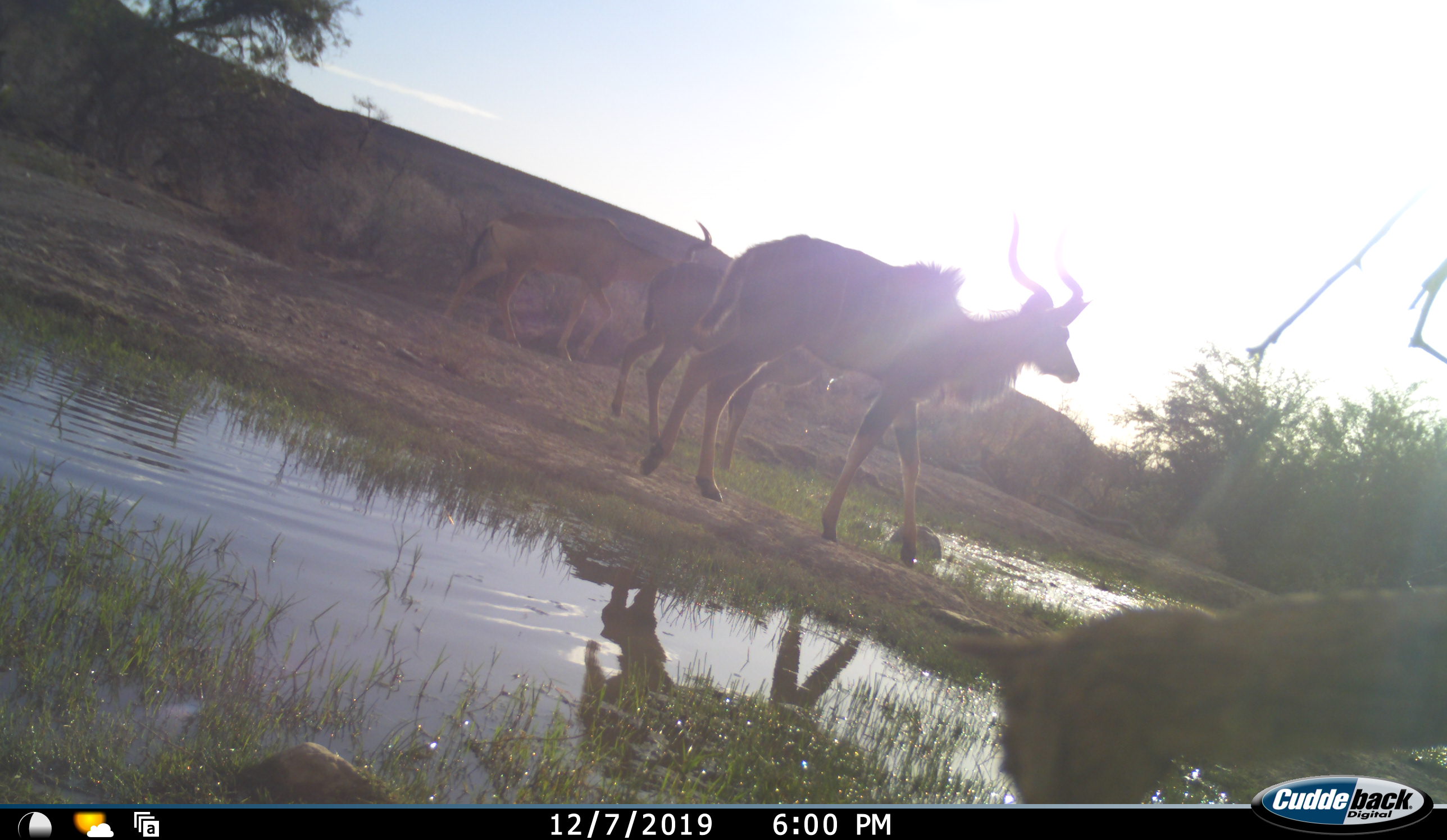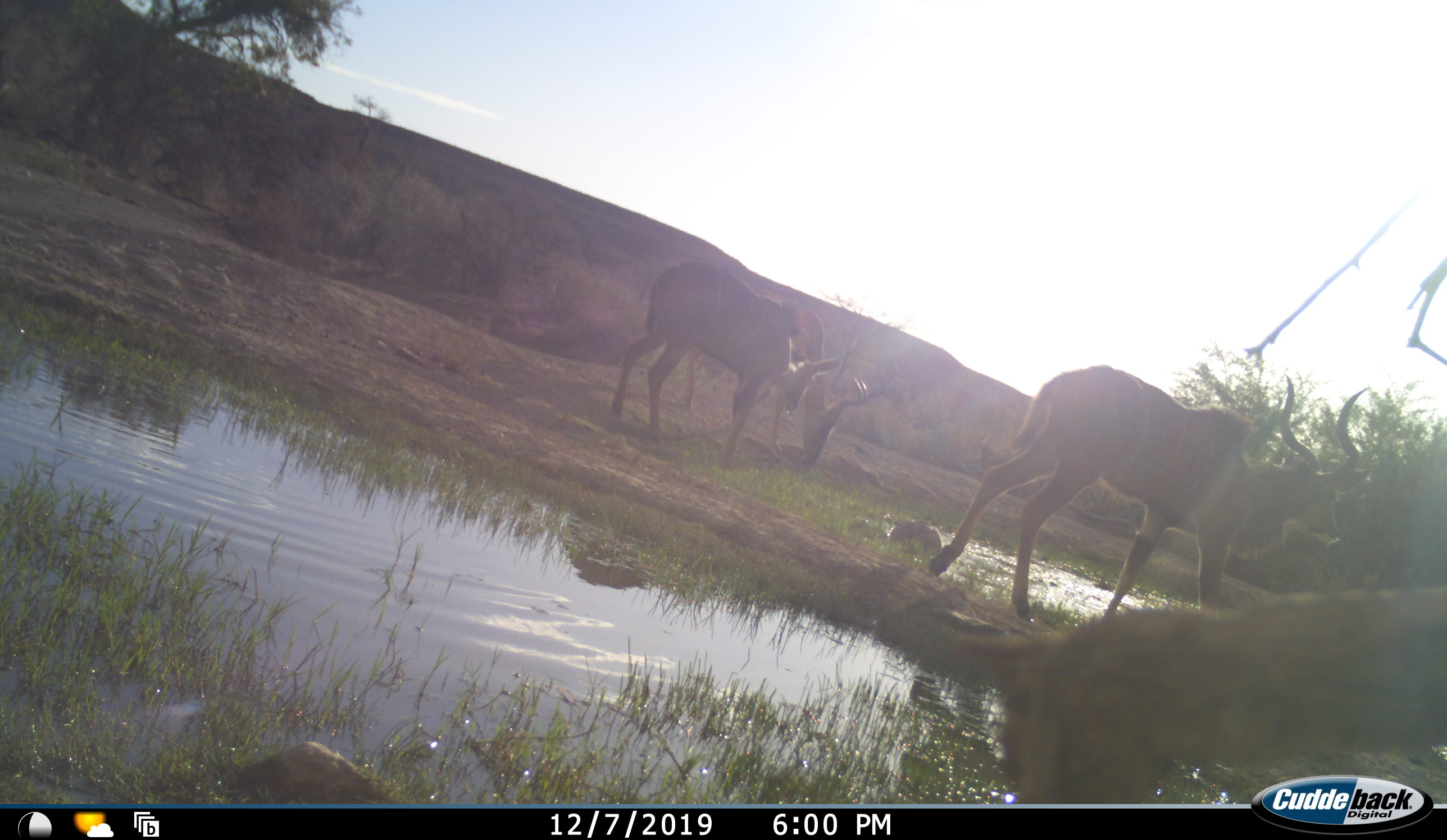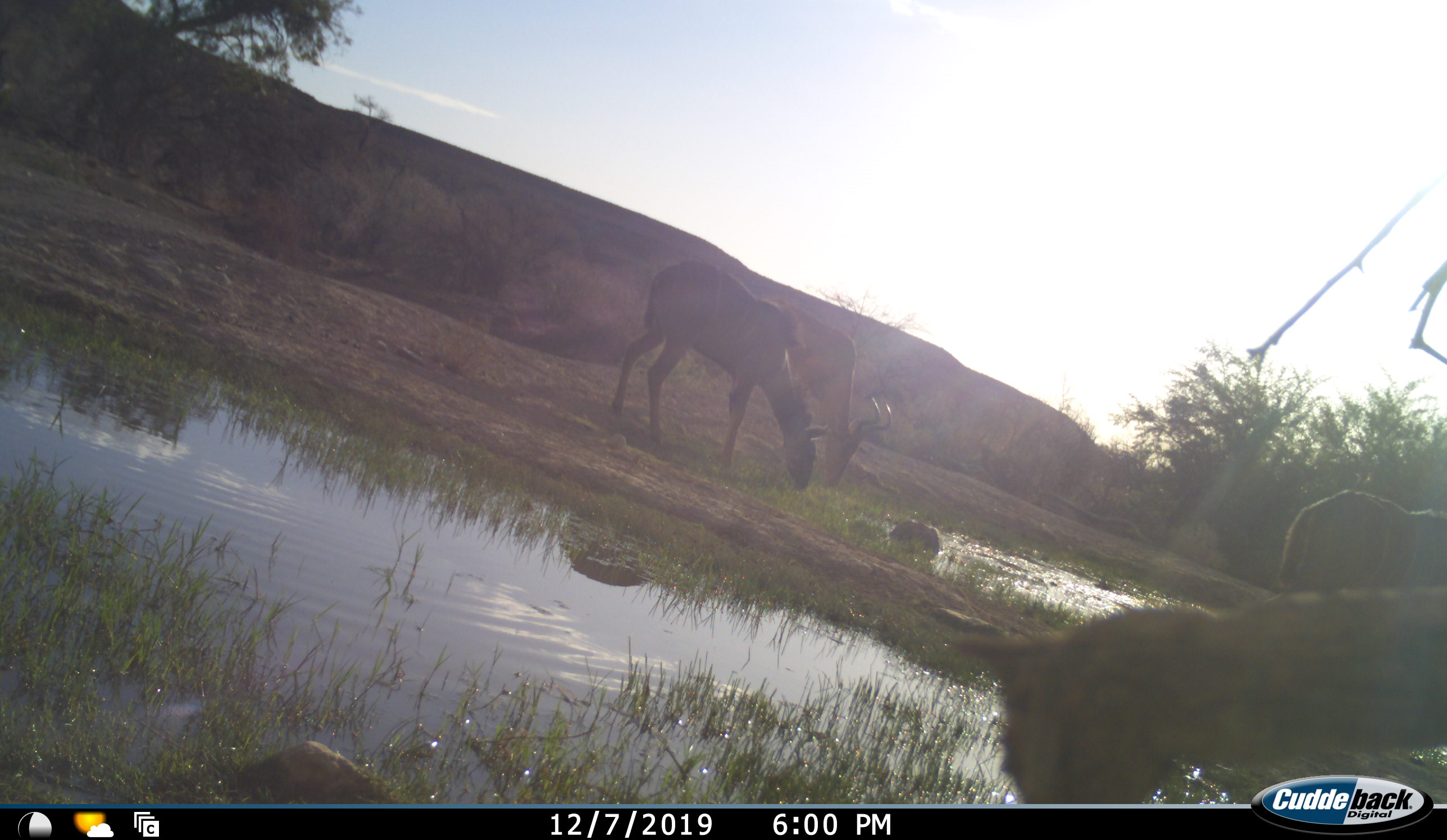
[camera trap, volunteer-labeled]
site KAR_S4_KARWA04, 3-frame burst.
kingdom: Animalia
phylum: Chordata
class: Mammalia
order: Artiodactyla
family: Bovidae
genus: Alcelaphus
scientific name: Alcelaphus buselaphus caama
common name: red hartebeest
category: hartebeestred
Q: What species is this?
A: Hartebeestred (red hartebeest) (Alcelaphus buselaphus caama).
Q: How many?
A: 1.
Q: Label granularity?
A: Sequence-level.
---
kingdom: Animalia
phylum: Chordata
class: Mammalia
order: Artiodactyla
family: Bovidae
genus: Tragelaphus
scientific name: Tragelaphus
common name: kudu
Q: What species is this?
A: Kudu (Tragelaphus).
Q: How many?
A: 2.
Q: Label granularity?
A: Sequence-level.